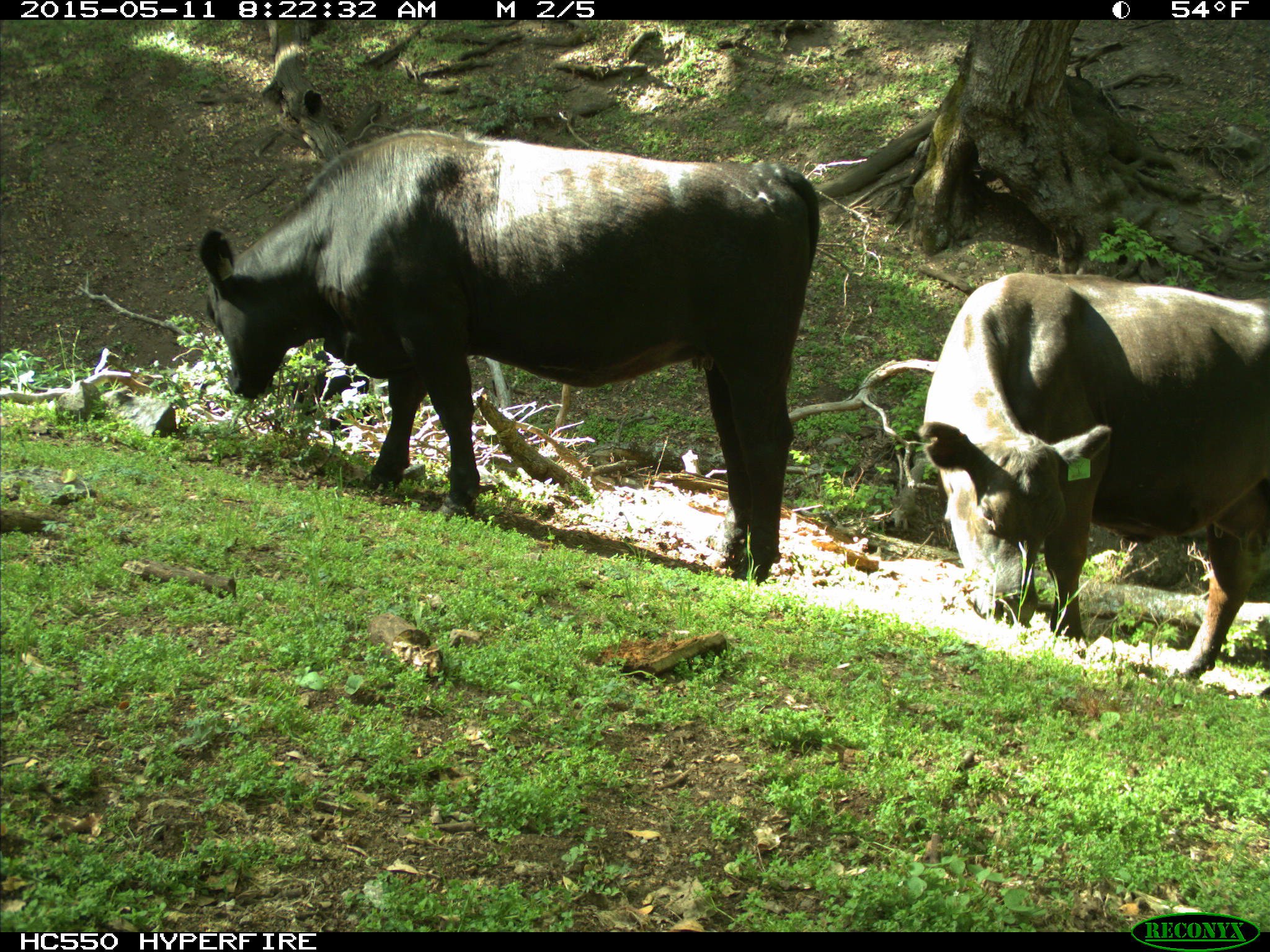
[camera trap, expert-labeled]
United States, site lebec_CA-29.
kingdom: Animalia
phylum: Chordata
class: Mammalia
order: Artiodactyla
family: Bovidae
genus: Bos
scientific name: Bos taurus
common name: domestic cow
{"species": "Bos taurus (domestic cow)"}